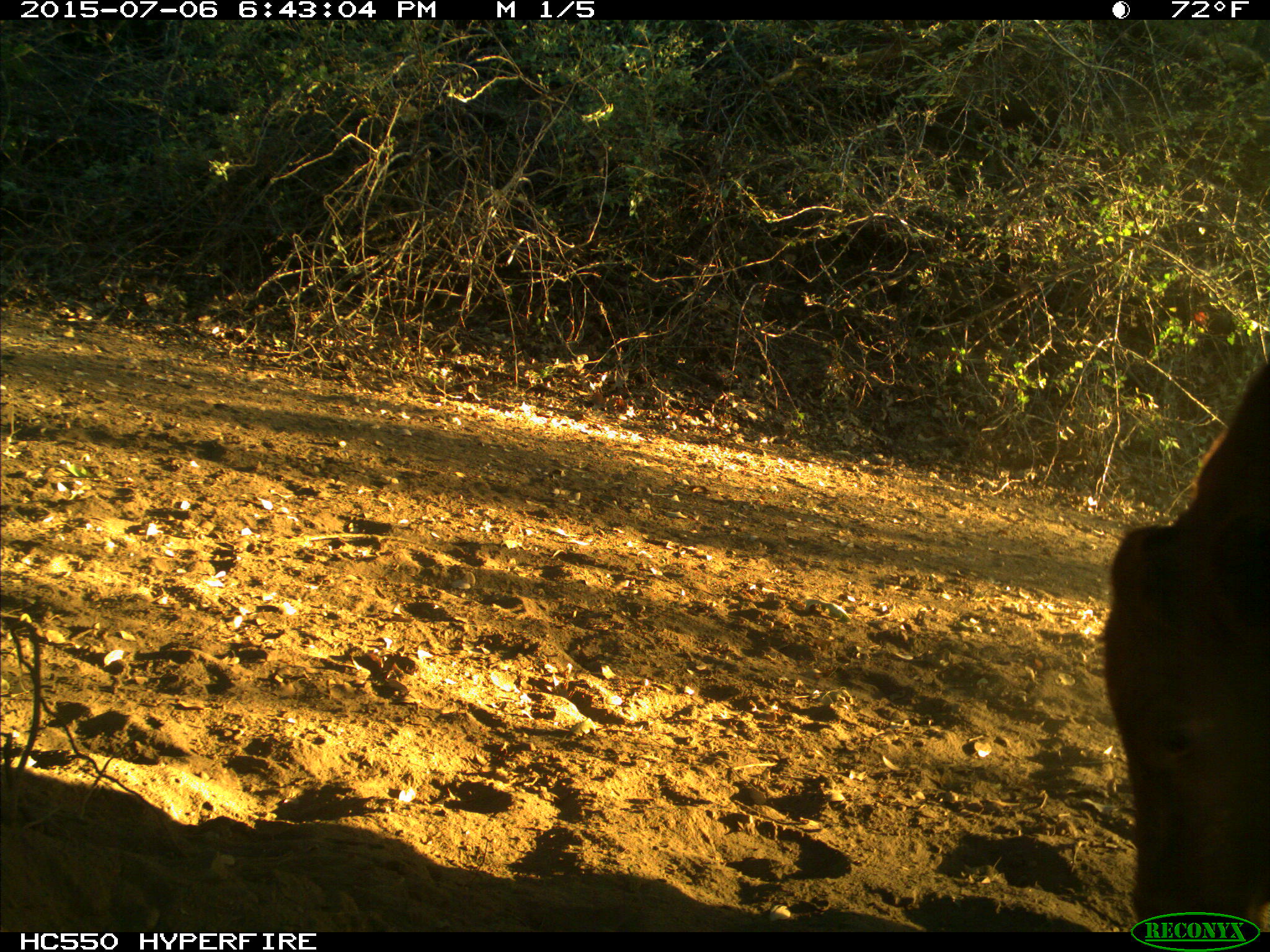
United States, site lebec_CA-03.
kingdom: Animalia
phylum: Chordata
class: Mammalia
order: Artiodactyla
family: Bovidae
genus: Bos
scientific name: Bos taurus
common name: domestic cow